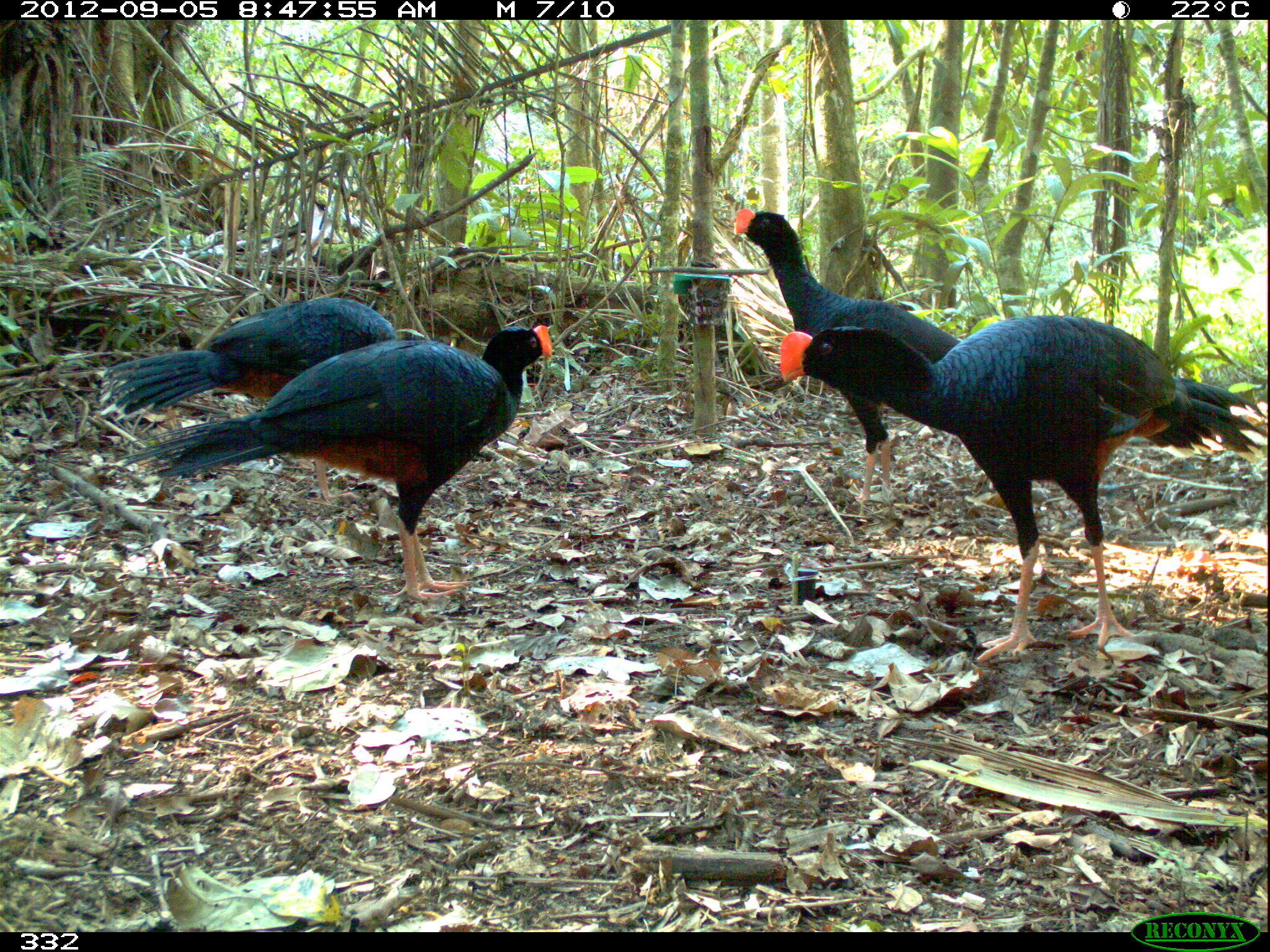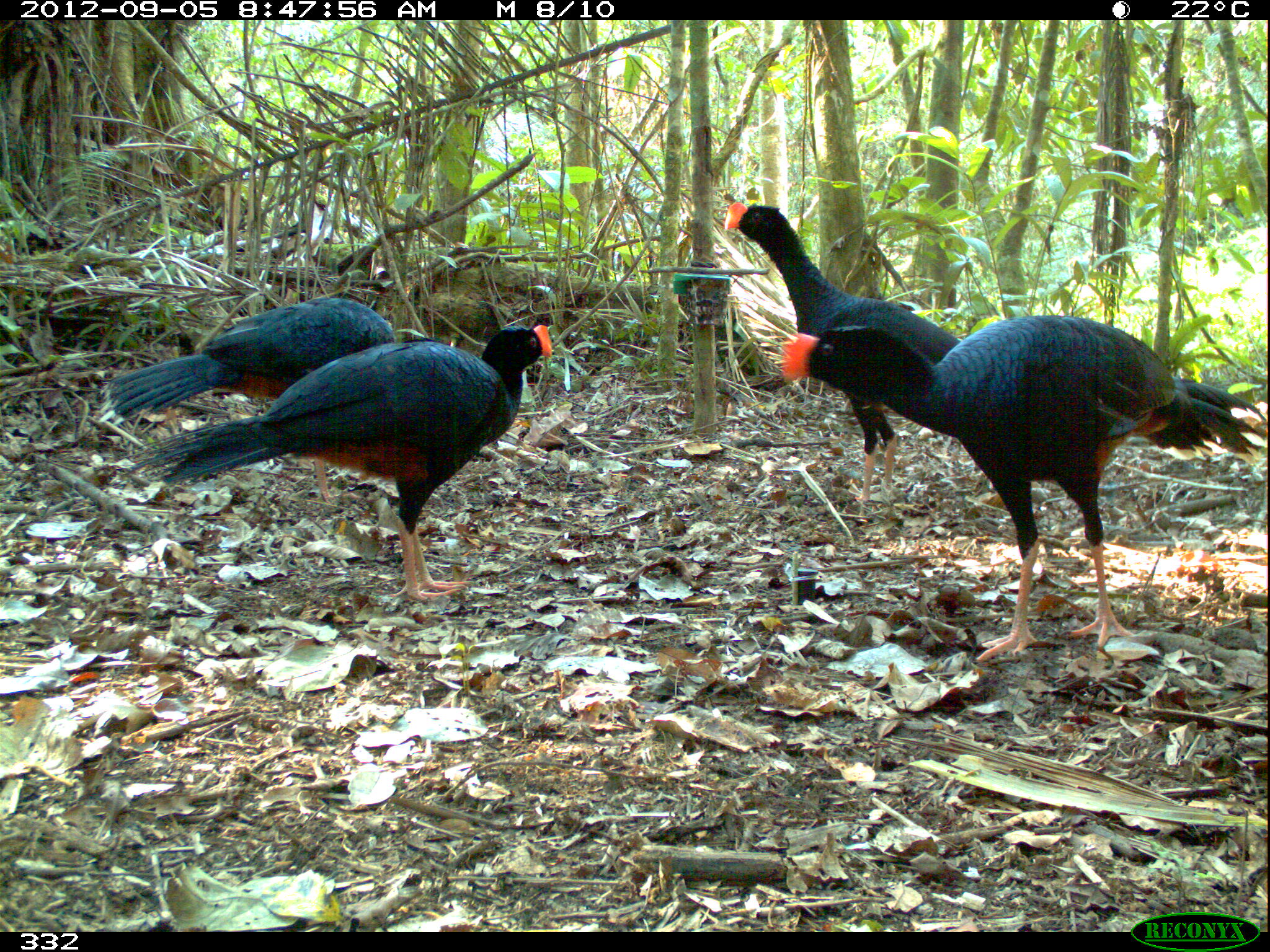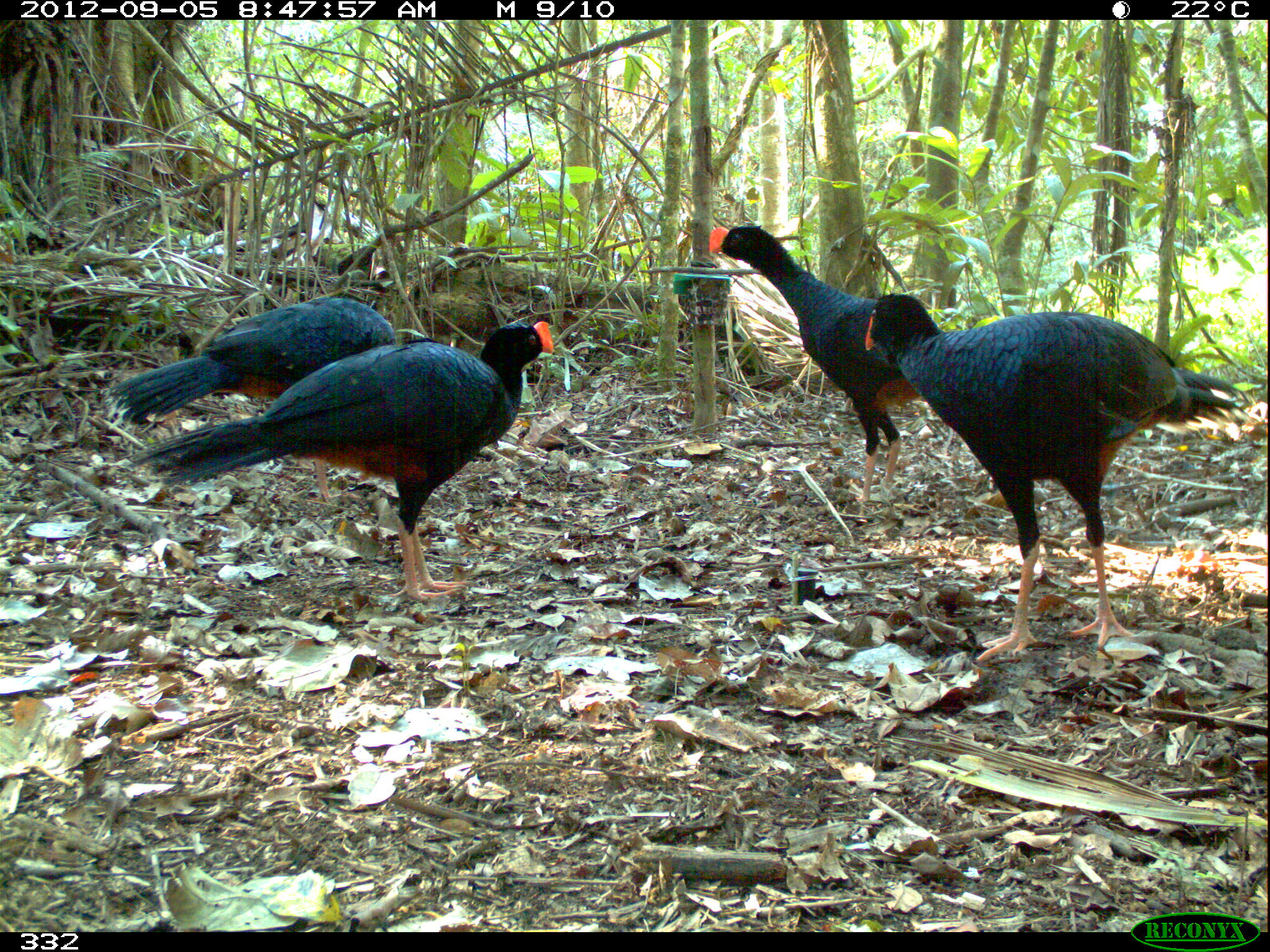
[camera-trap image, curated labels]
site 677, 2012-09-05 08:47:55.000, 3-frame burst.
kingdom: Animalia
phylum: Chordata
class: Aves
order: Galliformes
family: Cracidae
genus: Mitu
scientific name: Mitu tuberosum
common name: razor-billed curassow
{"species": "Mitu tuberosum (razor-billed curassow)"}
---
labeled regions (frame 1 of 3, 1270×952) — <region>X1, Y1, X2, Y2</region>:
mitu tuberosum: <region>779, 317, 1268, 663</region>; <region>122, 324, 552, 603</region>; <region>733, 208, 961, 527</region>; <region>103, 294, 402, 509</region>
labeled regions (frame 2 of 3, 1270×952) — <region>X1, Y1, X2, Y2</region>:
mitu tuberosum: <region>779, 314, 1260, 664</region>; <region>117, 323, 554, 604</region>; <region>724, 200, 962, 504</region>; <region>105, 296, 399, 506</region>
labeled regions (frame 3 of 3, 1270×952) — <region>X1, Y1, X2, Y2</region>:
mitu tuberosum: <region>863, 292, 1261, 663</region>; <region>122, 319, 554, 601</region>; <region>708, 222, 925, 508</region>; <region>103, 294, 399, 430</region>